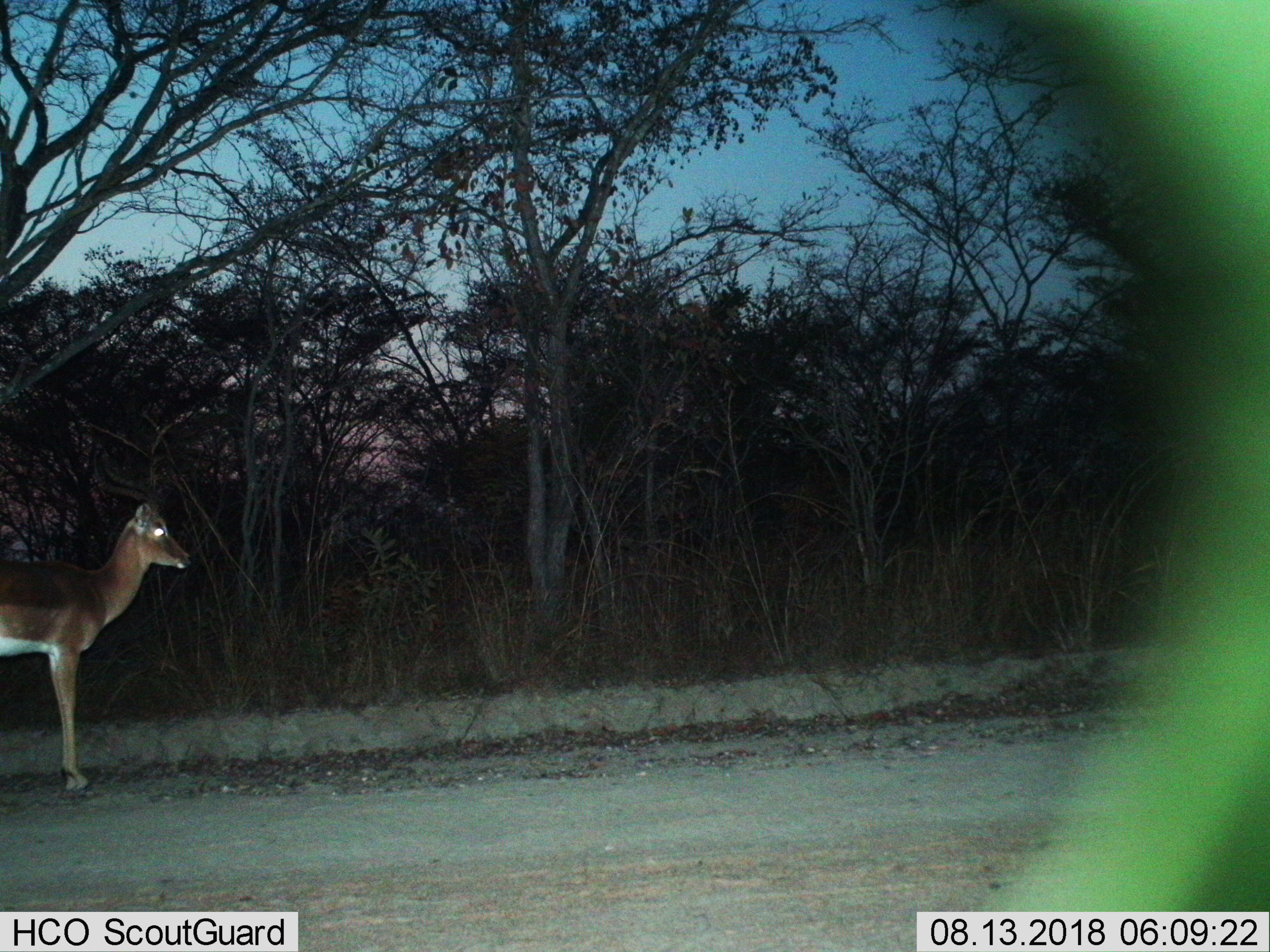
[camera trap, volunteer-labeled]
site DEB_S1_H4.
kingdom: Animalia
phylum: Chordata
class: Mammalia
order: Artiodactyla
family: Bovidae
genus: Aepyceros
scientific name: Aepyceros melampus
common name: impala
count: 1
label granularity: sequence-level